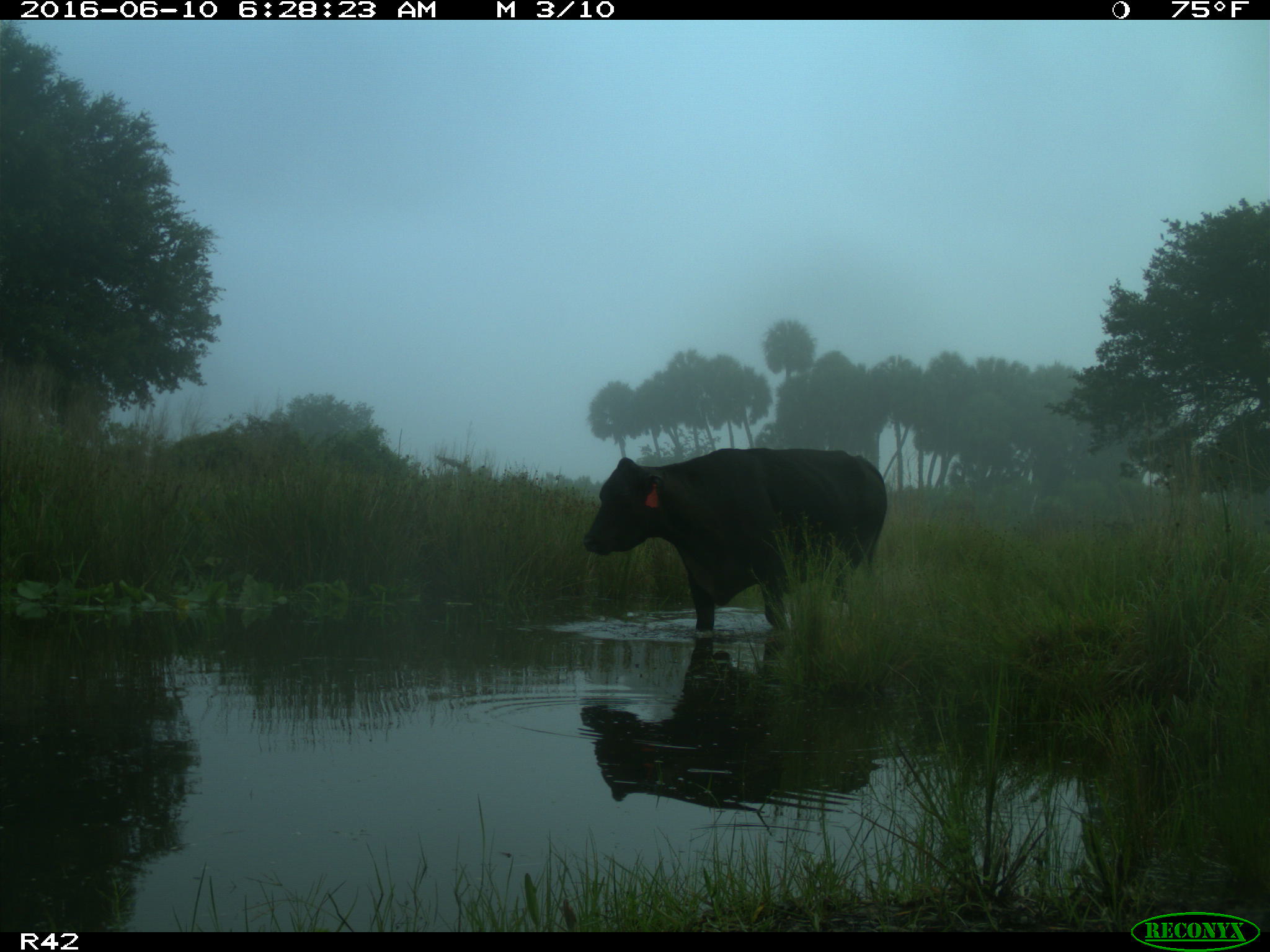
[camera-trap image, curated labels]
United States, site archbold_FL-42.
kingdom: Animalia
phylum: Chordata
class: Mammalia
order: Artiodactyla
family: Bovidae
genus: Bos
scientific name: Bos taurus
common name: domestic cow